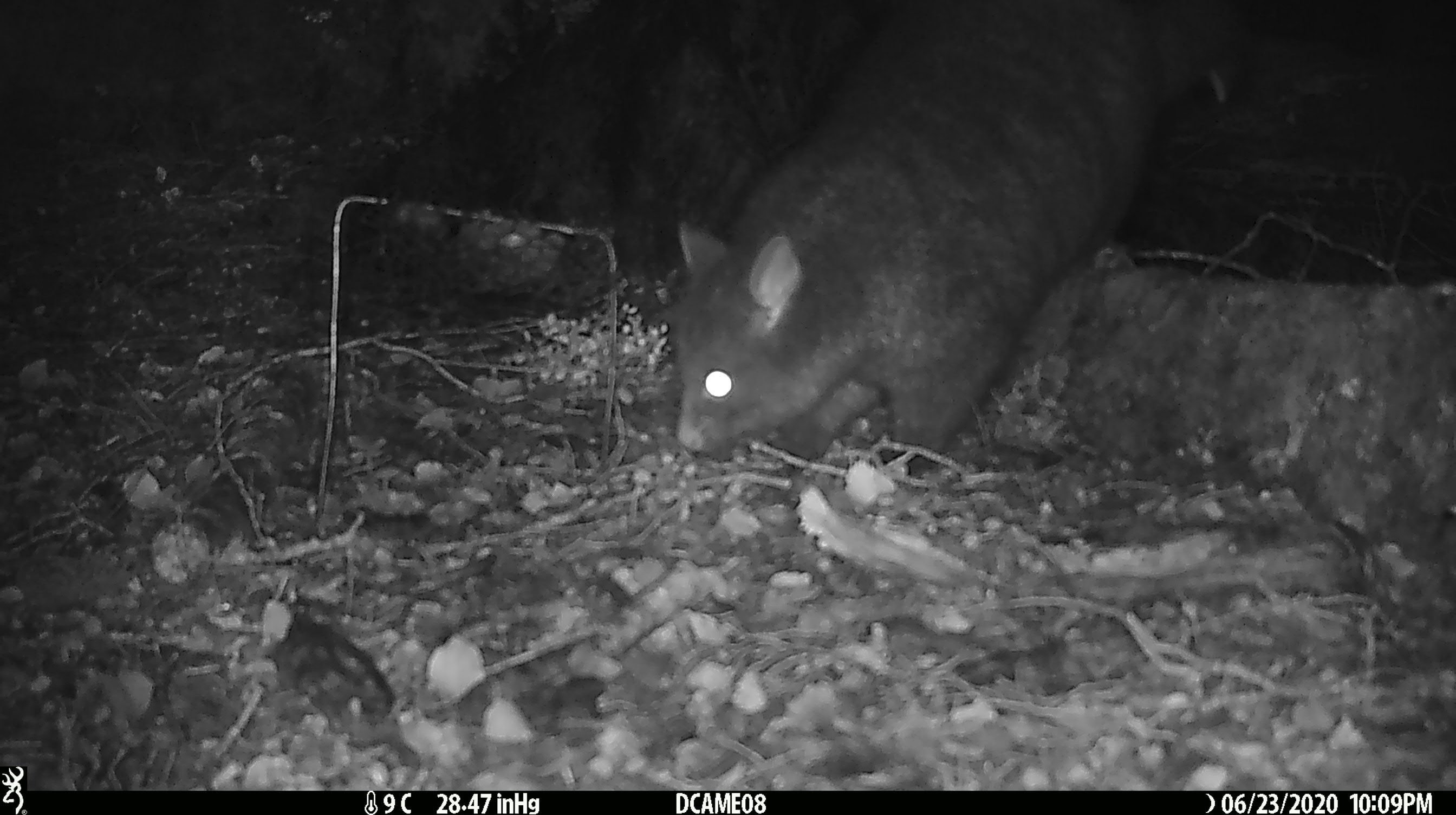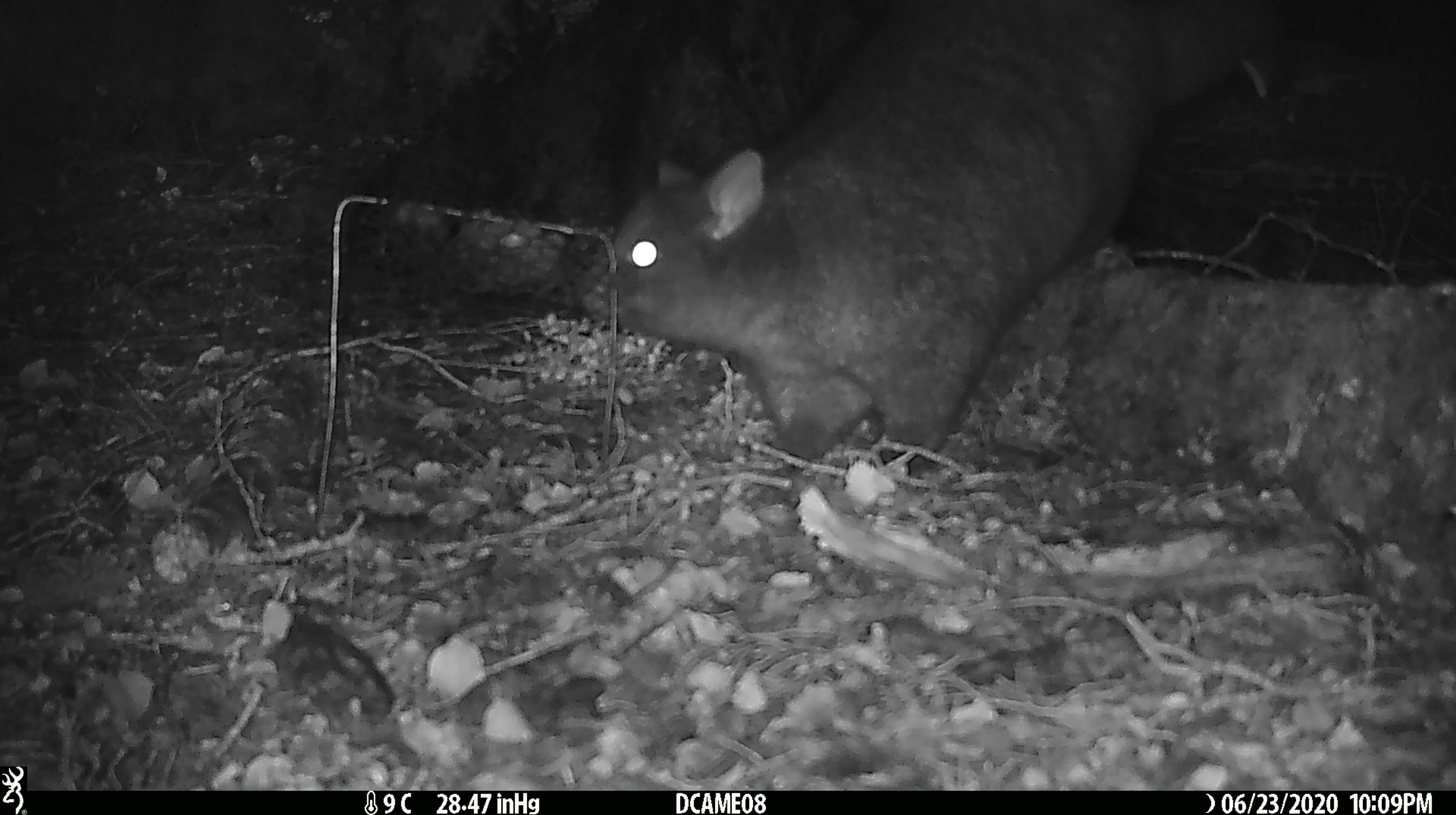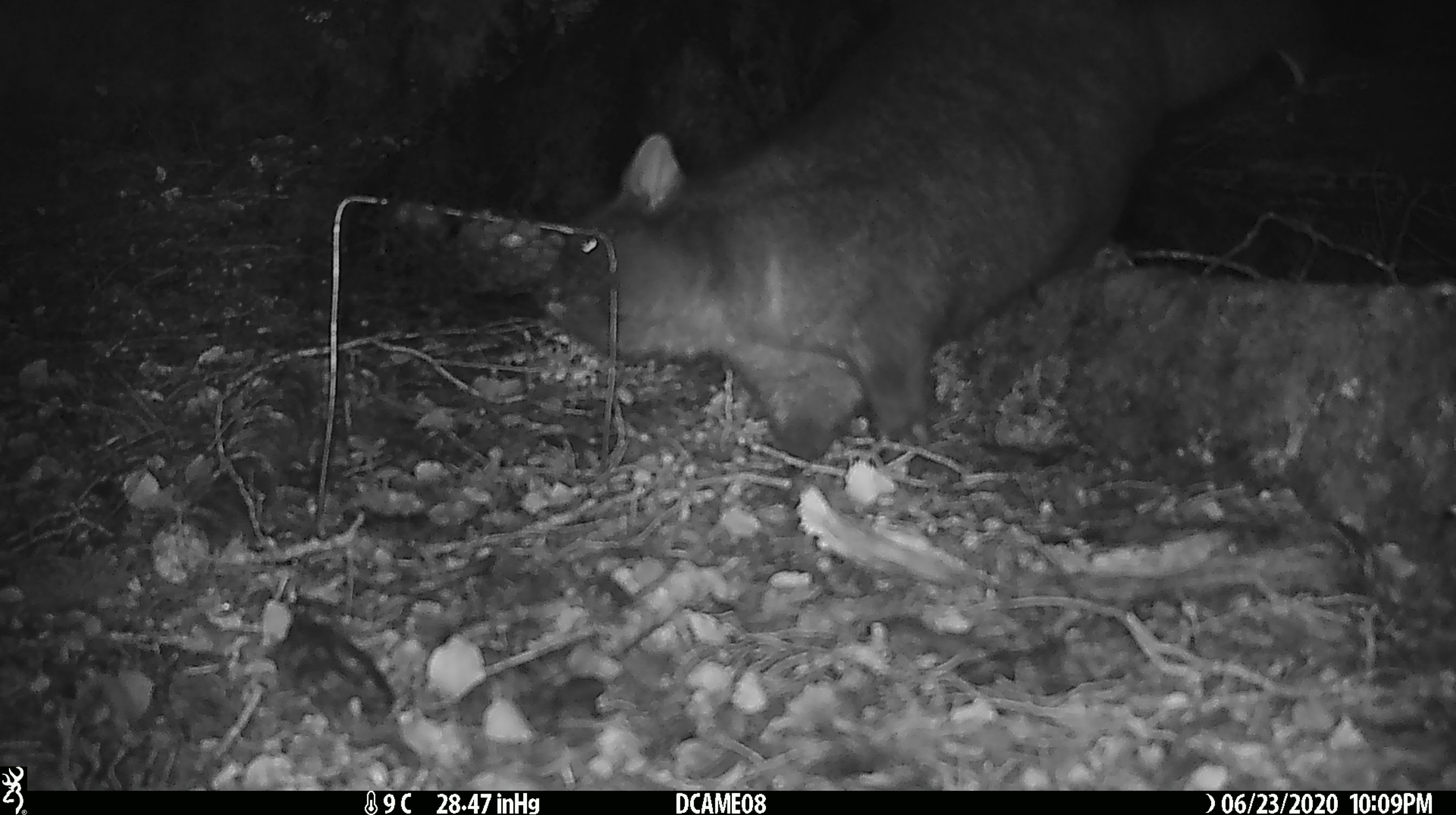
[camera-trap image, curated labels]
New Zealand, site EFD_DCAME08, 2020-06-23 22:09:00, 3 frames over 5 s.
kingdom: Animalia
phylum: Chordata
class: Mammalia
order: Diprotodontia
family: Phalangeridae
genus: Trichosurus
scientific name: Trichosurus vulpecula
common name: common brushtail possum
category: possum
Possum (common brushtail possum) (Trichosurus vulpecula).